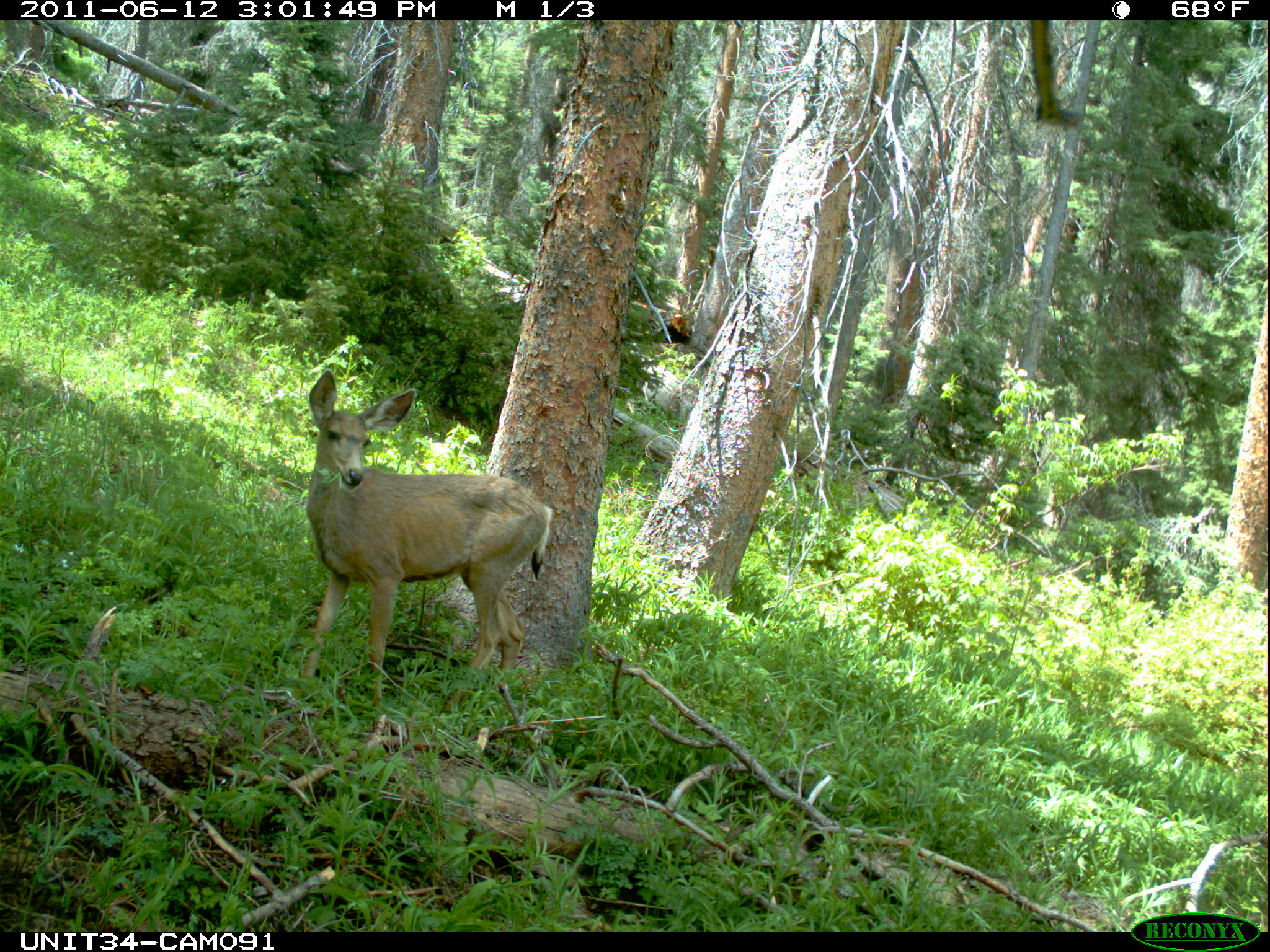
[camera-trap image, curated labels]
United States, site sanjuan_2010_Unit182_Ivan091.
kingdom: Animalia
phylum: Chordata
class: Mammalia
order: Artiodactyla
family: Cervidae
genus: Odocoileus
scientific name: Odocoileus hemionus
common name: mule deer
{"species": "Odocoileus hemionus (mule deer)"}